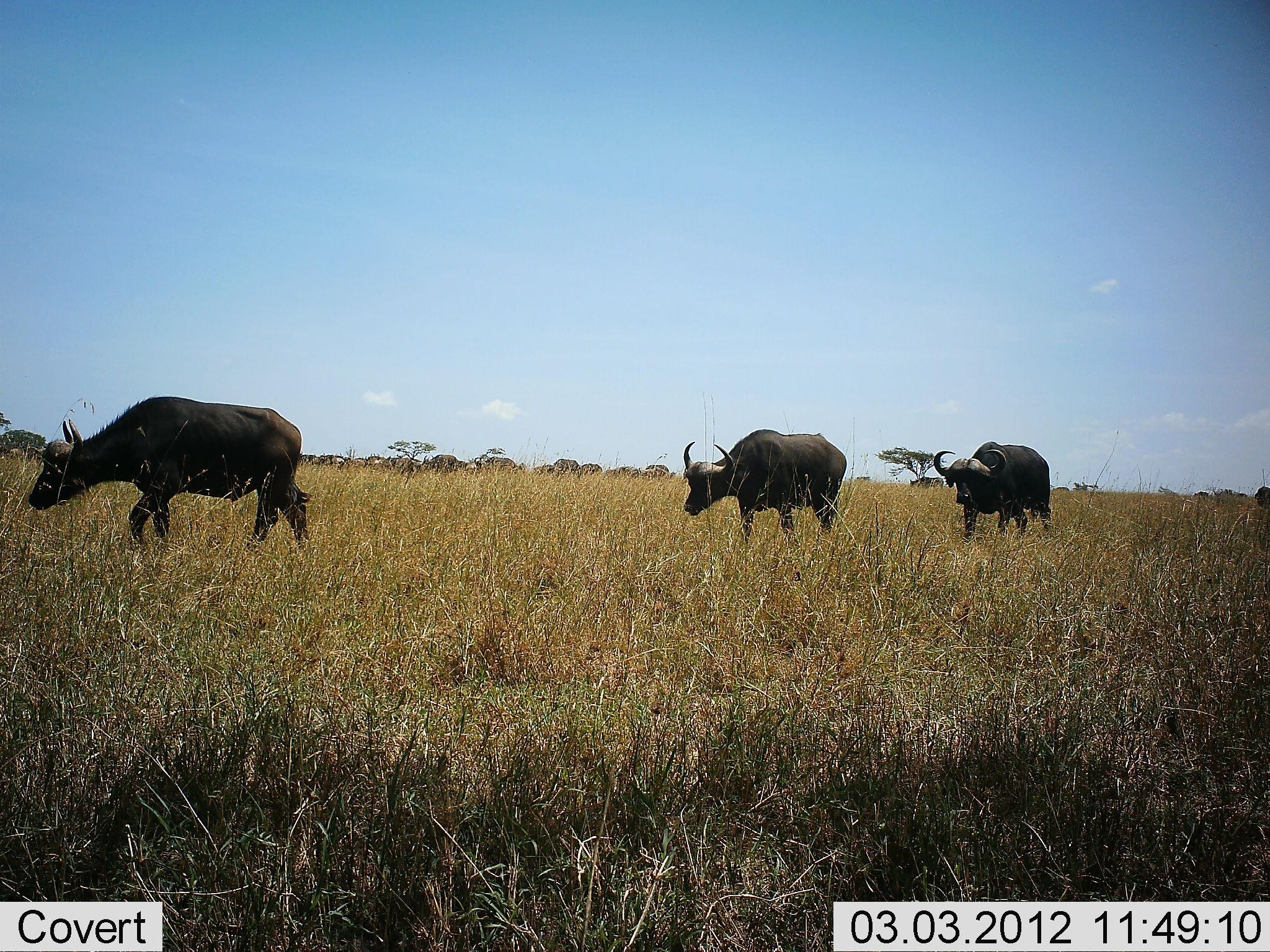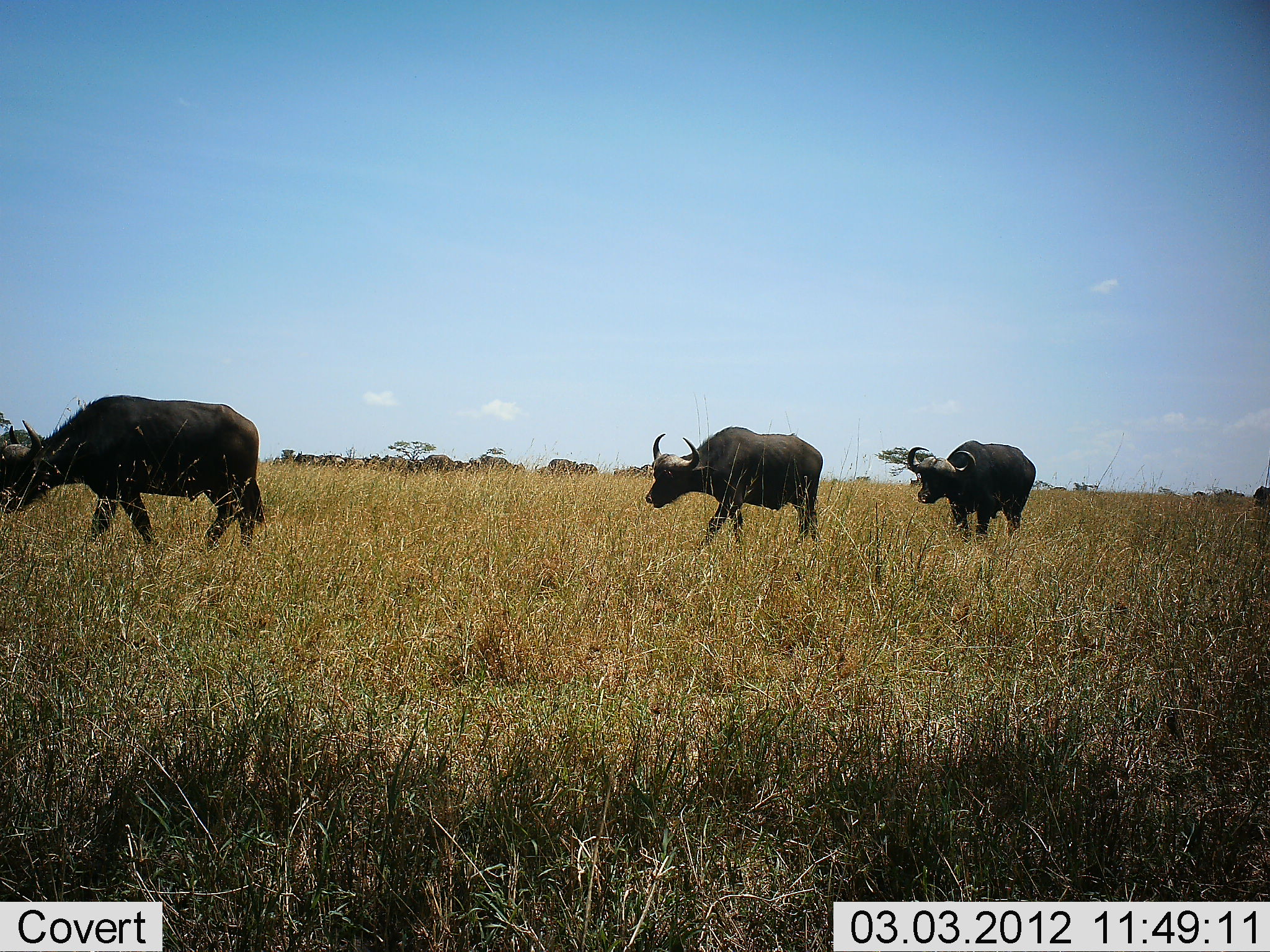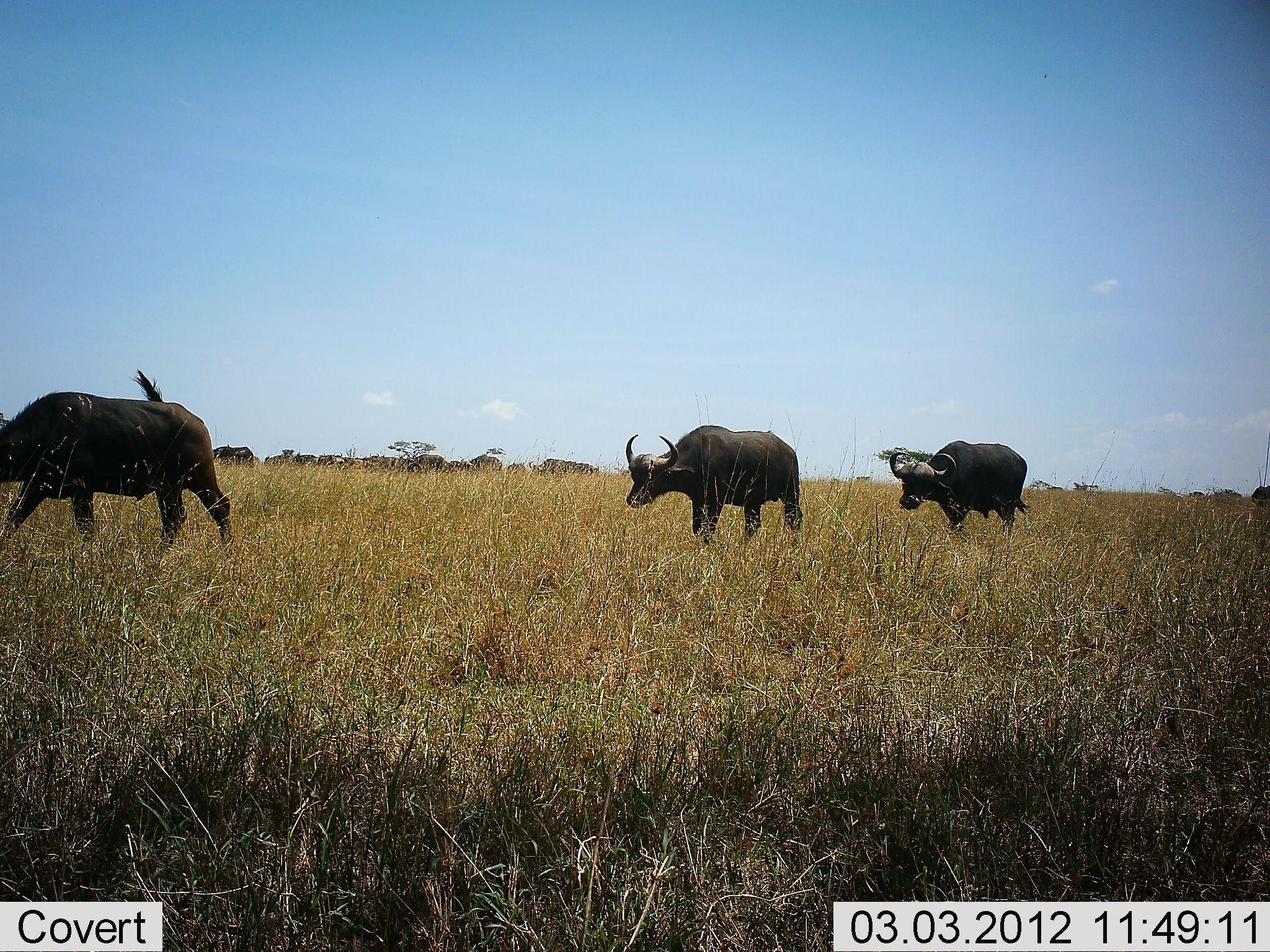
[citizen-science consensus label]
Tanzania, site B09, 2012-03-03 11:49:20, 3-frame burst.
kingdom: Animalia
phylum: Chordata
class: Mammalia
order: Artiodactyla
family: Bovidae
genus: Syncerus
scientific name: Syncerus caffer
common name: cape buffalo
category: buffalo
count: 3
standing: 7%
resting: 0%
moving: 100%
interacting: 0%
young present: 0%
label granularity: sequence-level